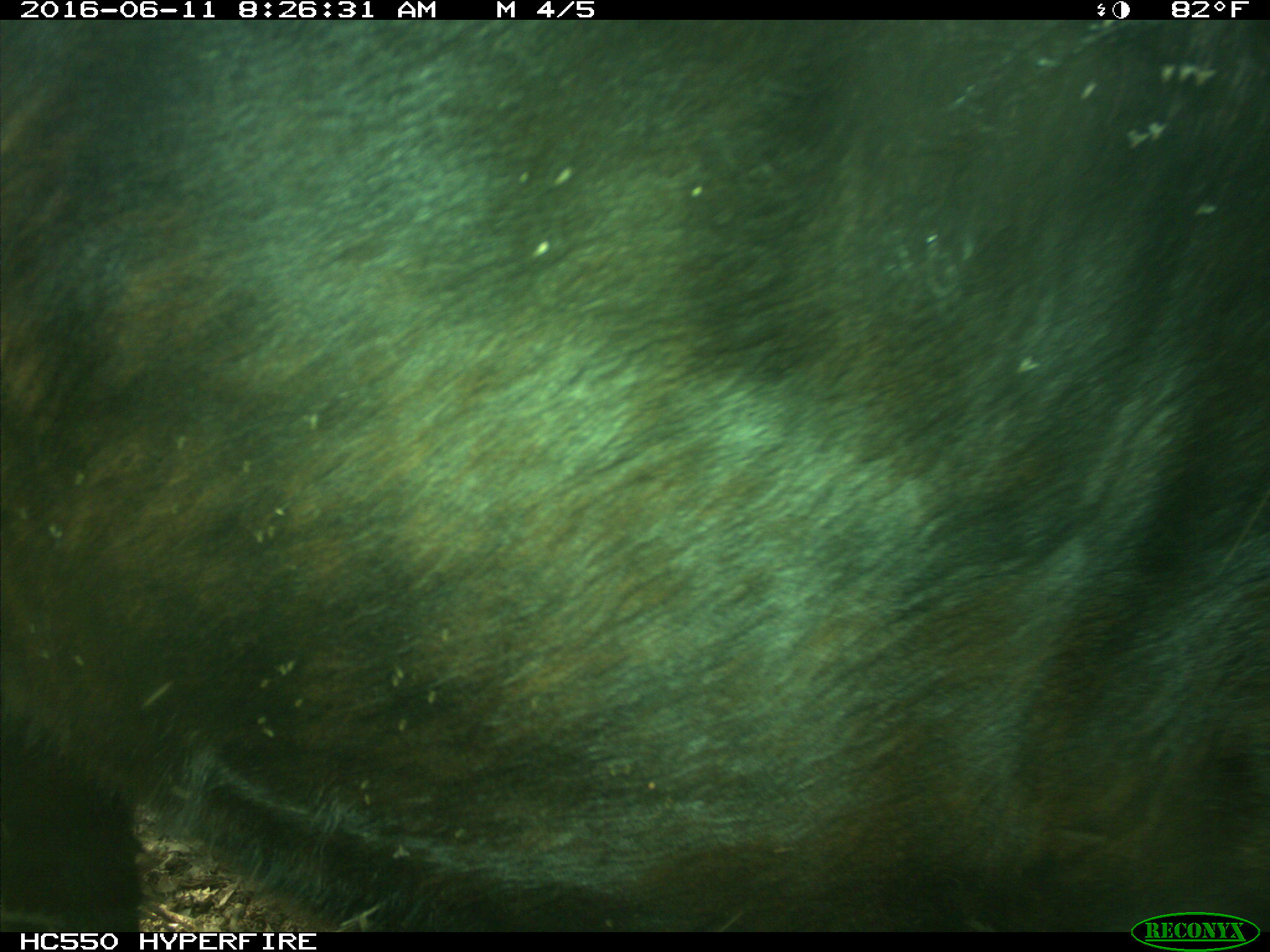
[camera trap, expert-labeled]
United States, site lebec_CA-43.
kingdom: Animalia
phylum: Chordata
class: Mammalia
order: Artiodactyla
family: Bovidae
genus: Bos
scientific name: Bos taurus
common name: domestic cow